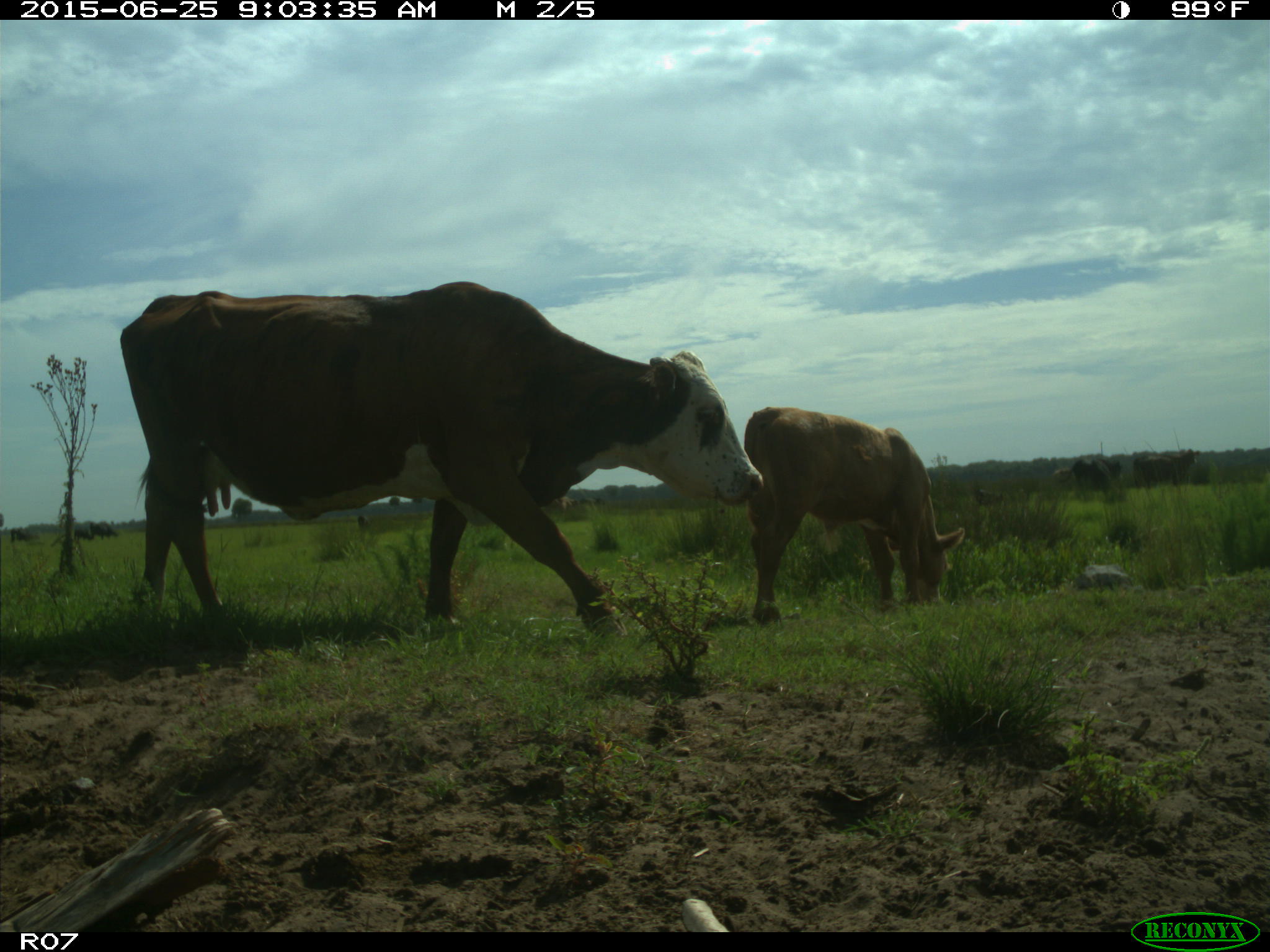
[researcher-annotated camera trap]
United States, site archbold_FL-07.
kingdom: Animalia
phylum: Chordata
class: Mammalia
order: Artiodactyla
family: Bovidae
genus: Bos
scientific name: Bos taurus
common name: domestic cow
Bos taurus (domestic cow).